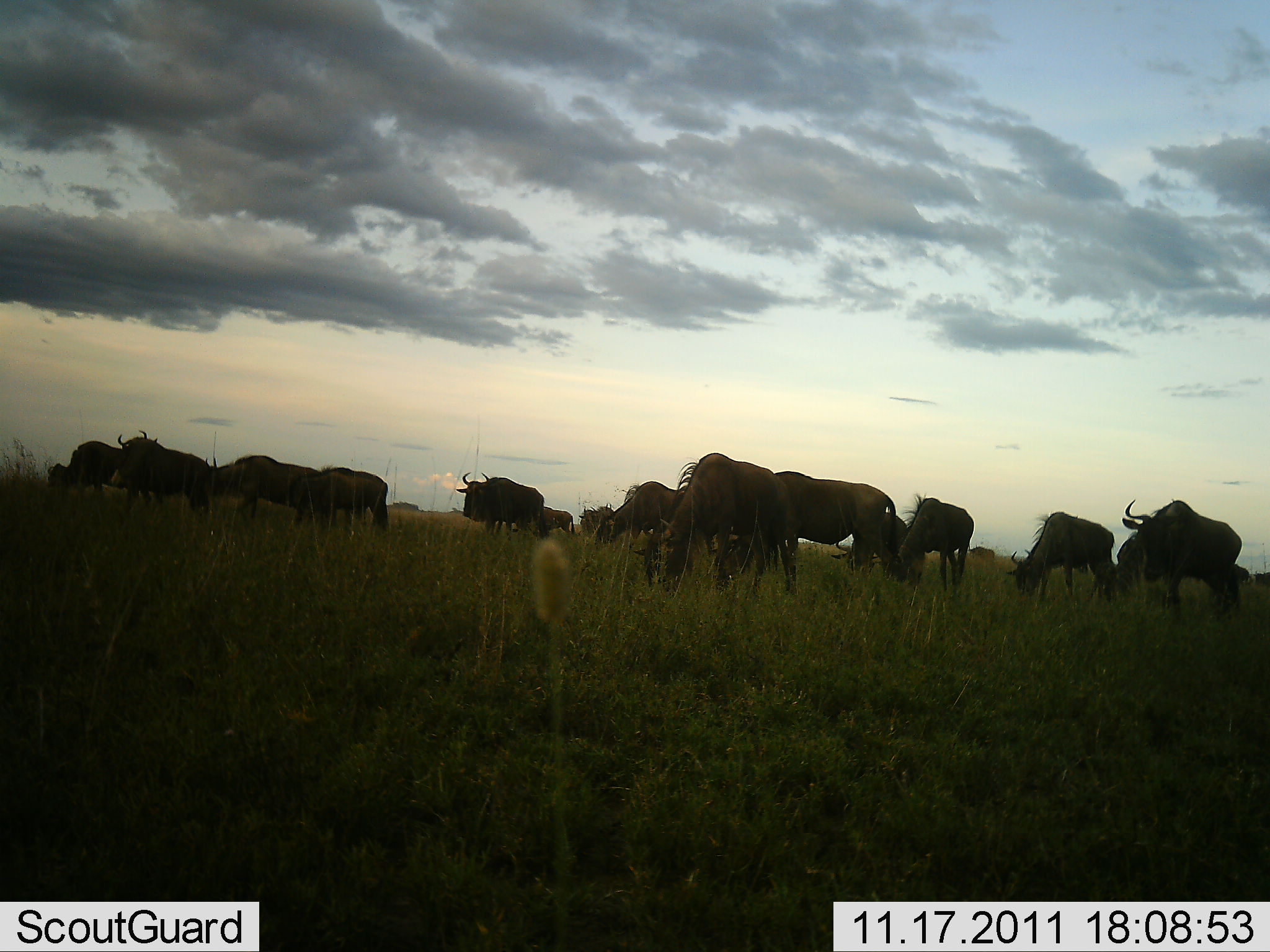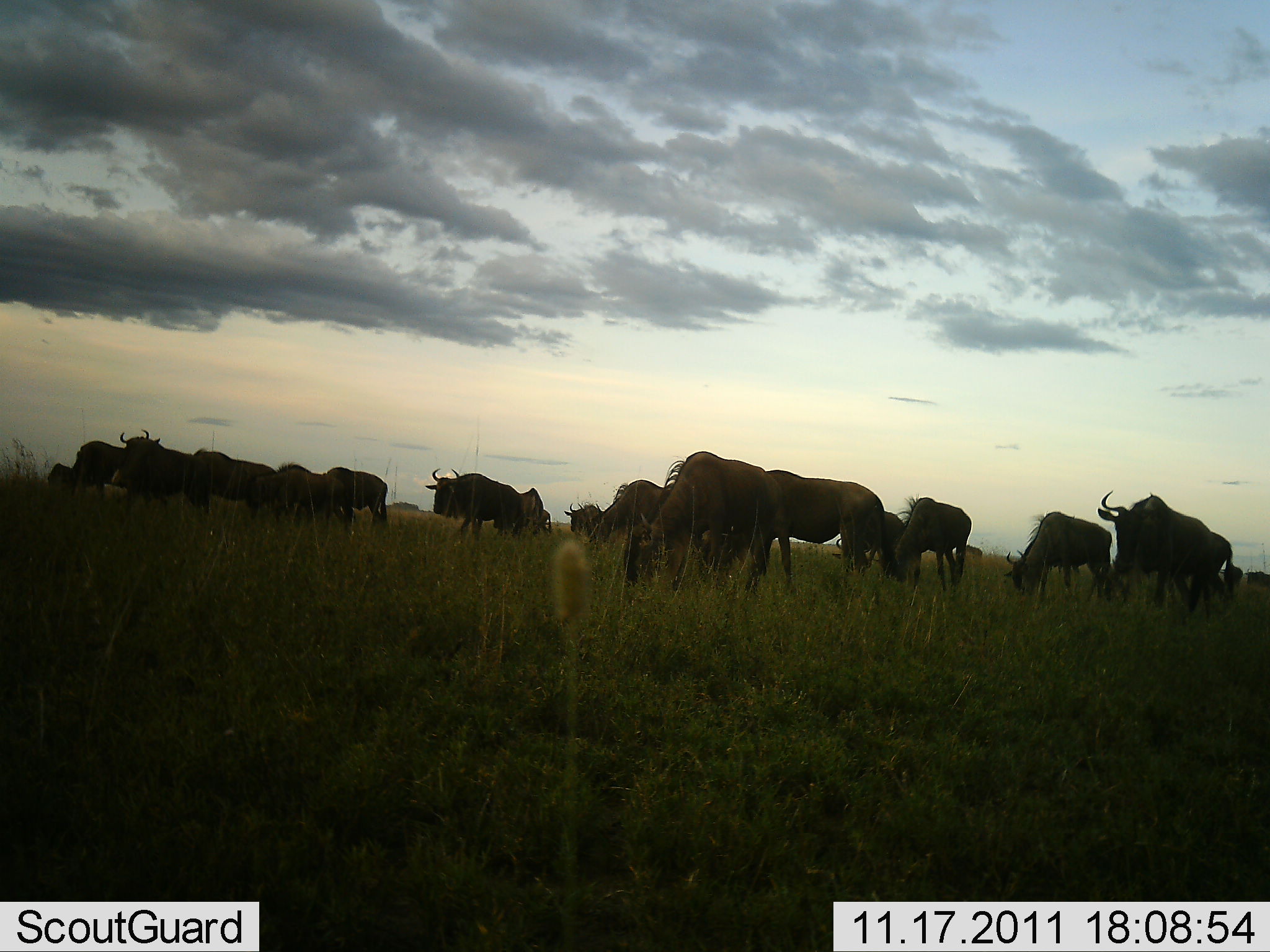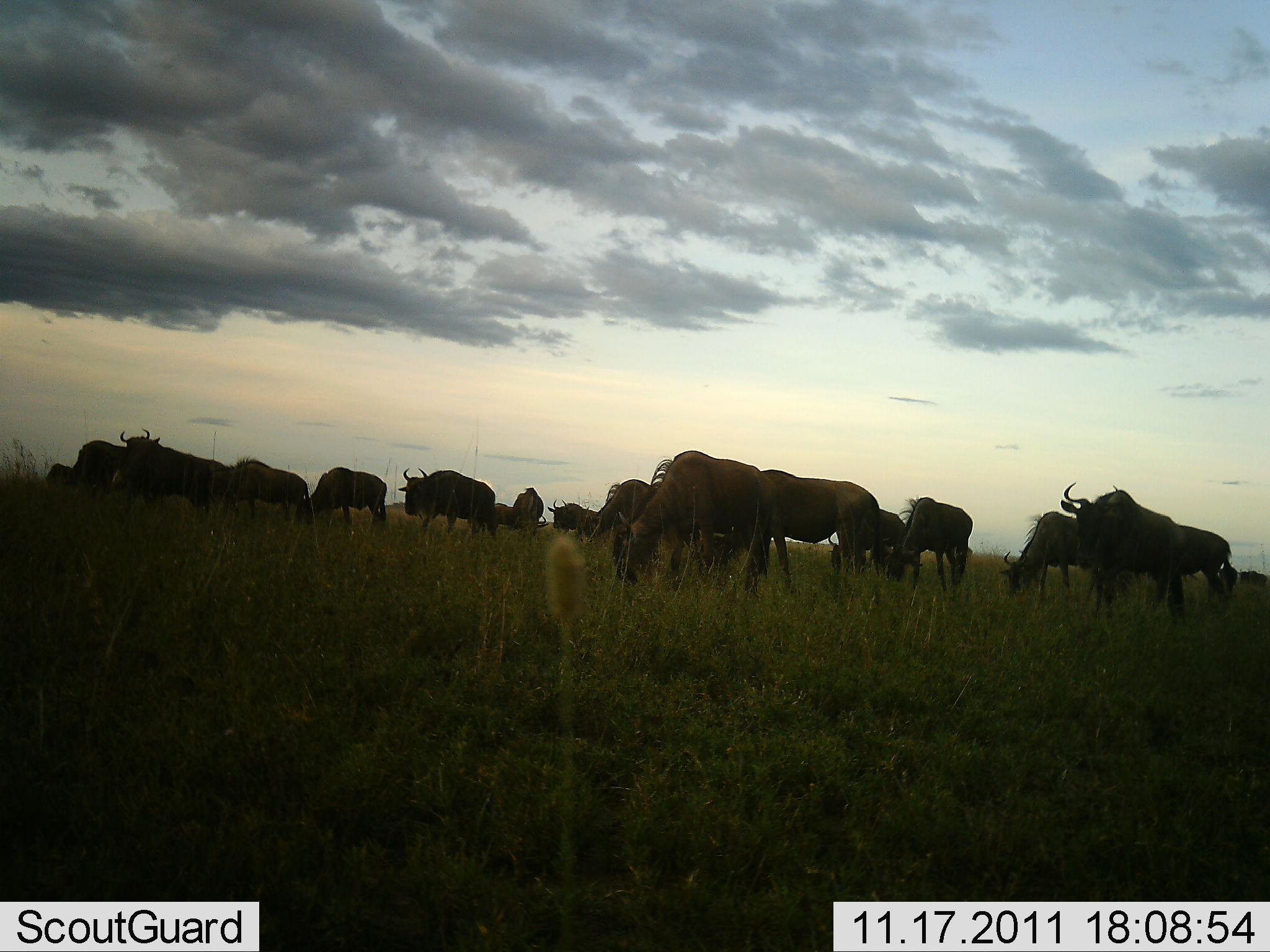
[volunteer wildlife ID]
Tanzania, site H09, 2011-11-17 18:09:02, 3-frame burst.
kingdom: Animalia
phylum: Chordata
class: Mammalia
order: Artiodactyla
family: Bovidae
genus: Connochaetes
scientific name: Connochaetes taurinus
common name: blue wildebeest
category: wildebeest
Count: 11-50.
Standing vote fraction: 53%.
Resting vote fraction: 0%.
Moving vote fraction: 53%.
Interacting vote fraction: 7%.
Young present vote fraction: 0%.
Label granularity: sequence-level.